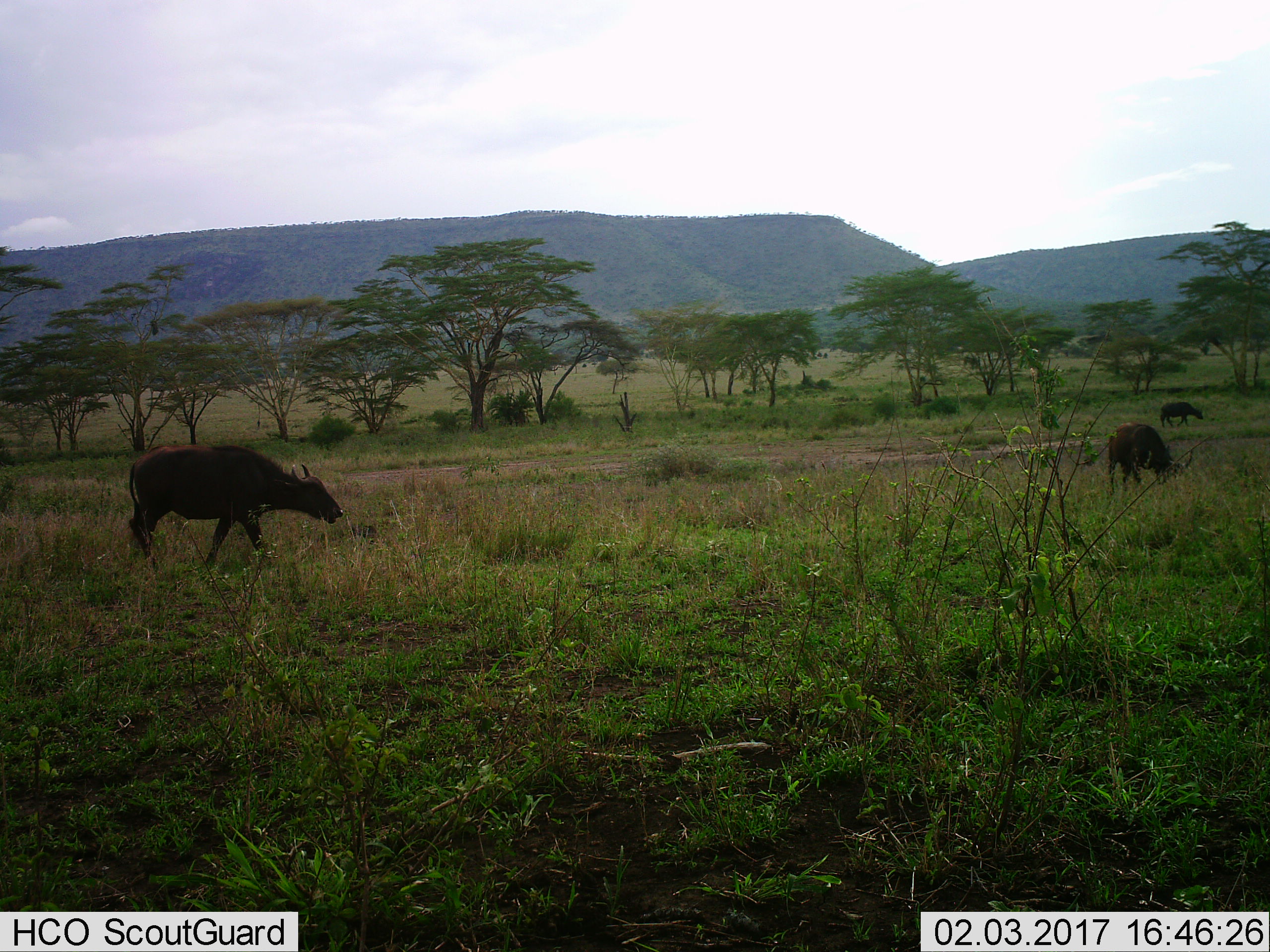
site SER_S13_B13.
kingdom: Animalia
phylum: Chordata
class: Mammalia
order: Artiodactyla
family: Bovidae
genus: Syncerus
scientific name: Syncerus caffer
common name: african buffalo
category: buffalo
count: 3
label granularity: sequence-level